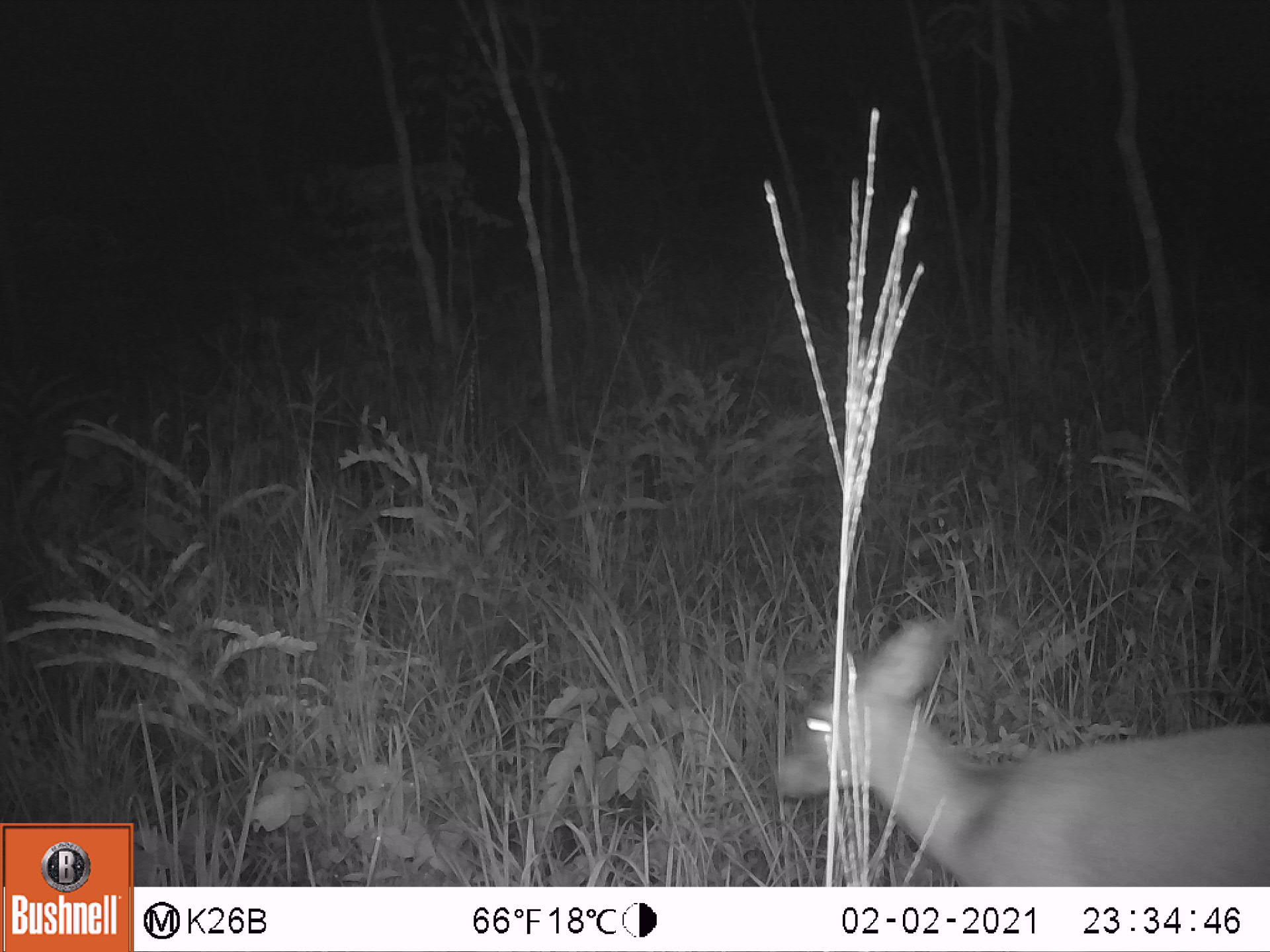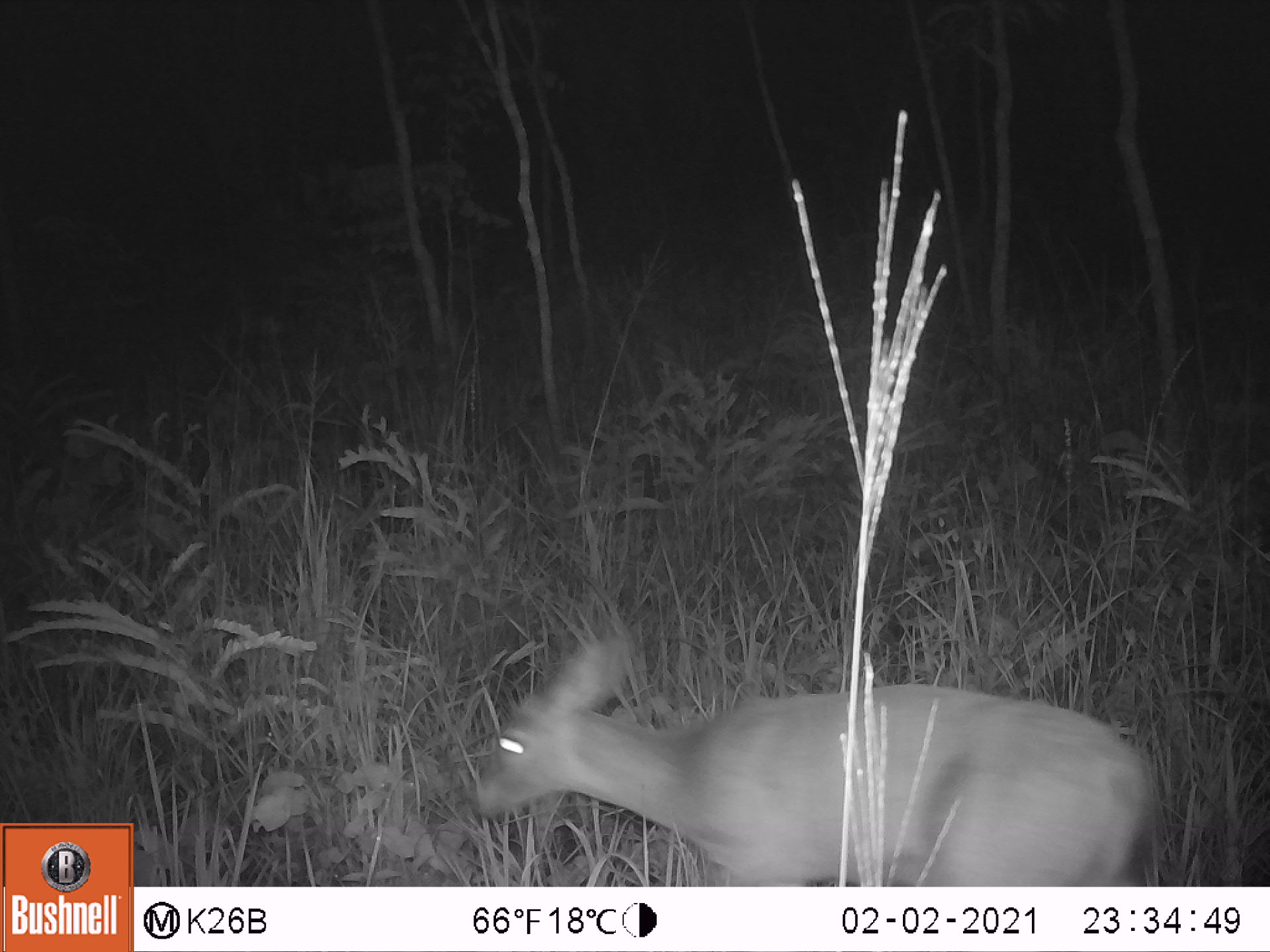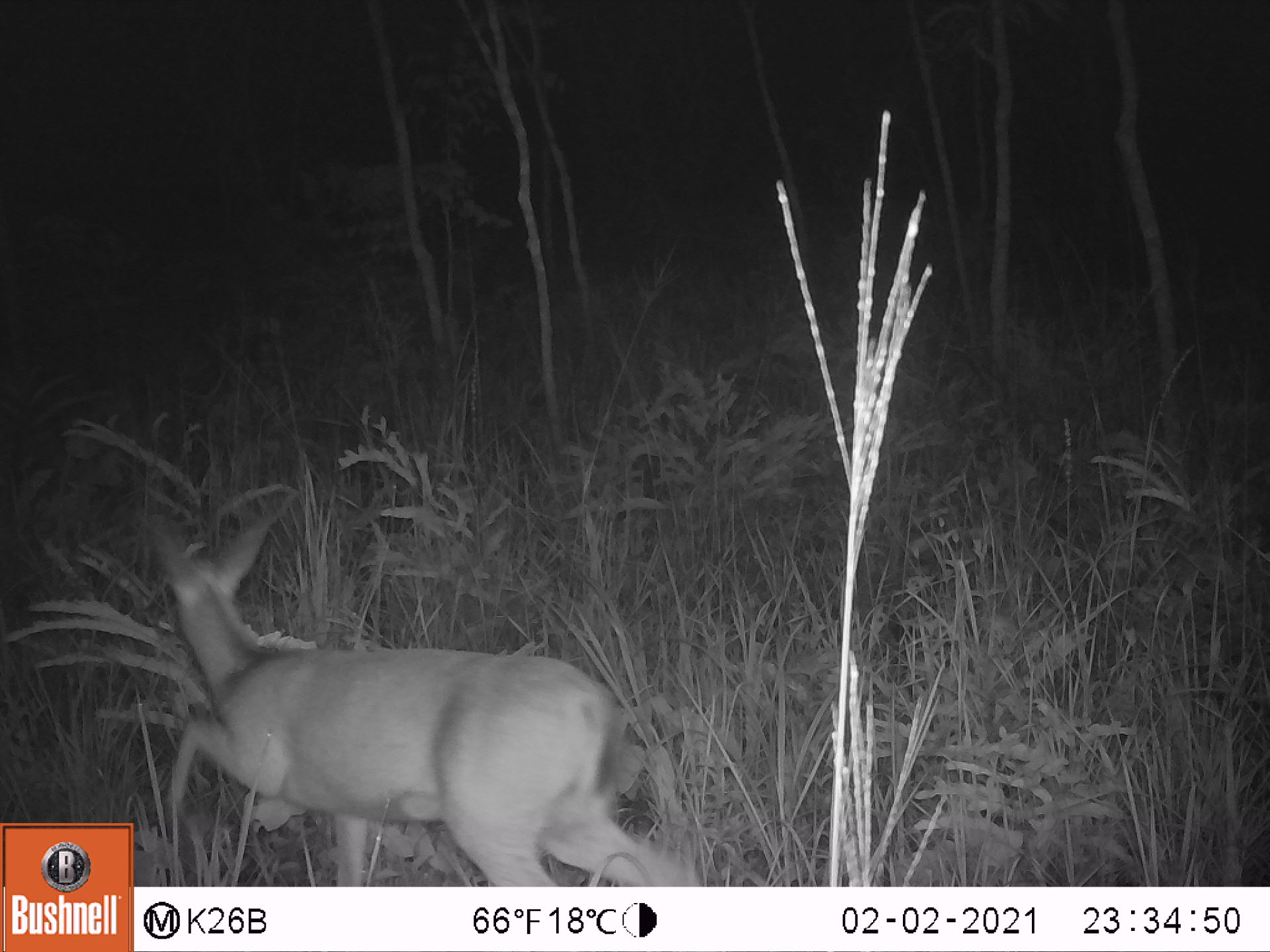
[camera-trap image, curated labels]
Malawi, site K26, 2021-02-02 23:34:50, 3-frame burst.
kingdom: Animalia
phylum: Chordata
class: Mammalia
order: Artiodactyla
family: Bovidae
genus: Sylvicapra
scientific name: Sylvicapra grimmia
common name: common duiker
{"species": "common duiker (Sylvicapra grimmia)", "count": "1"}